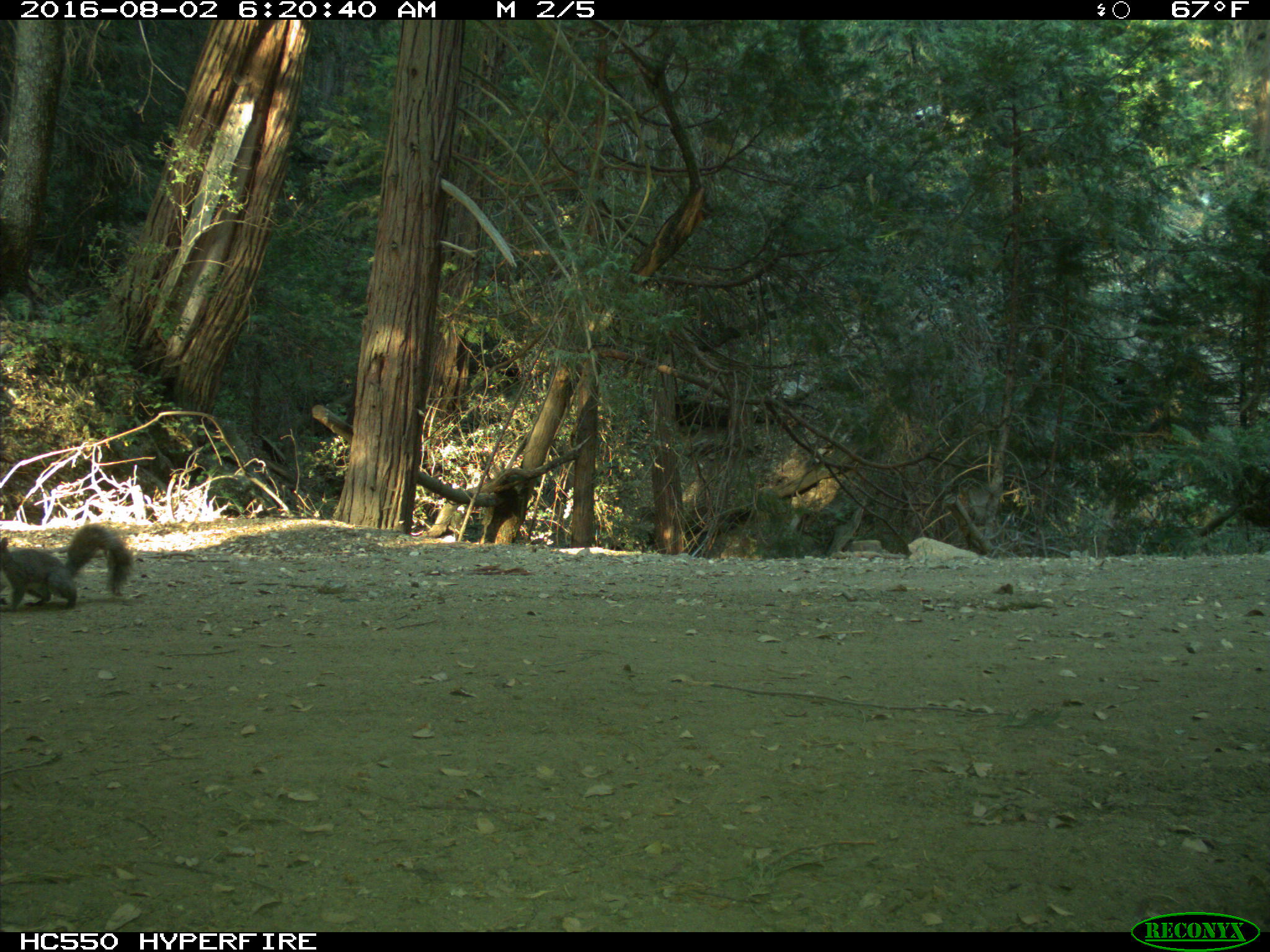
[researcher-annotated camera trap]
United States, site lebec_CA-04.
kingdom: Animalia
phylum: Chordata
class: Mammalia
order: Rodentia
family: Sciuridae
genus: Sciurus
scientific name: Sciurus carolinensis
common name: eastern gray squirrel